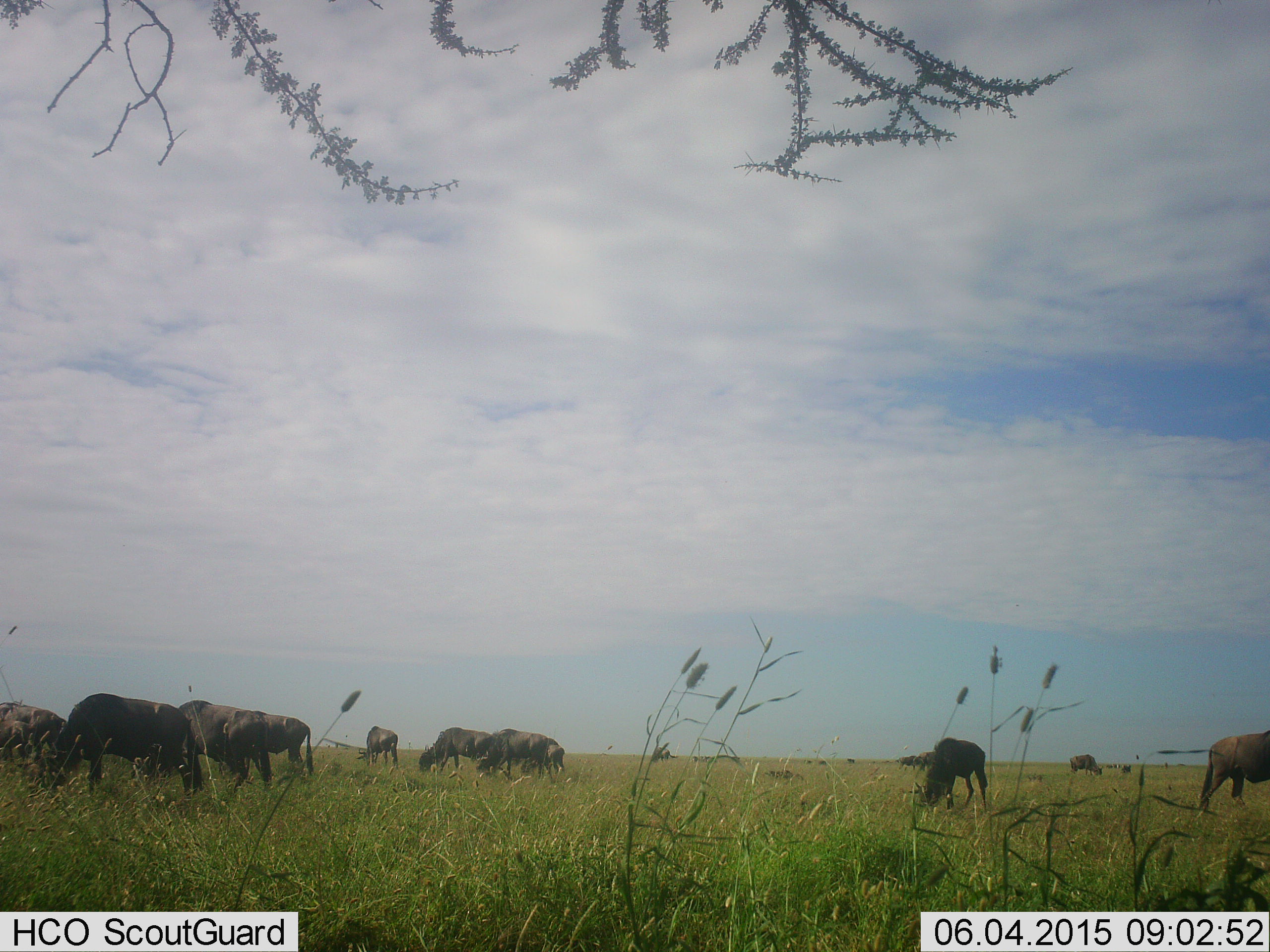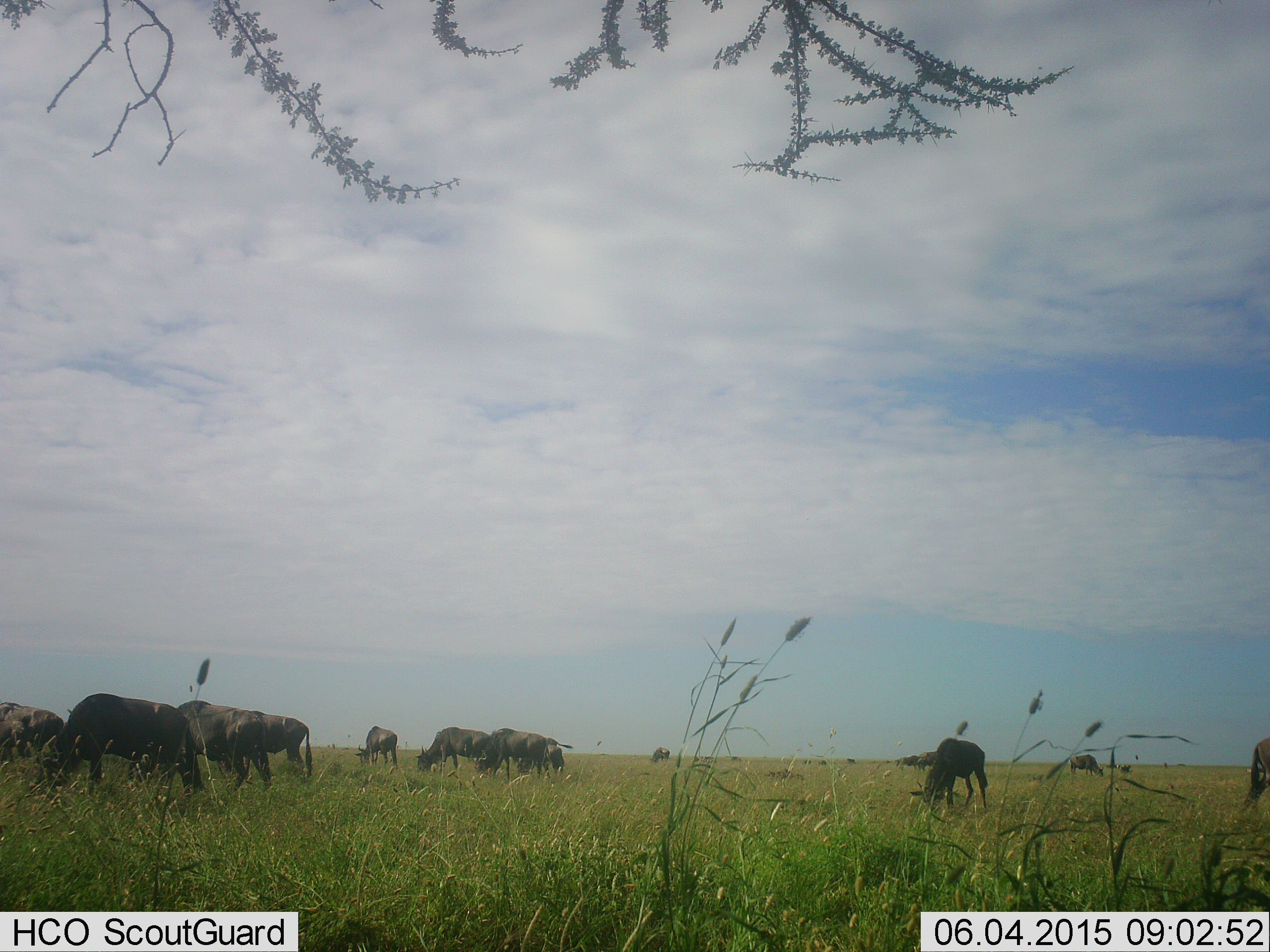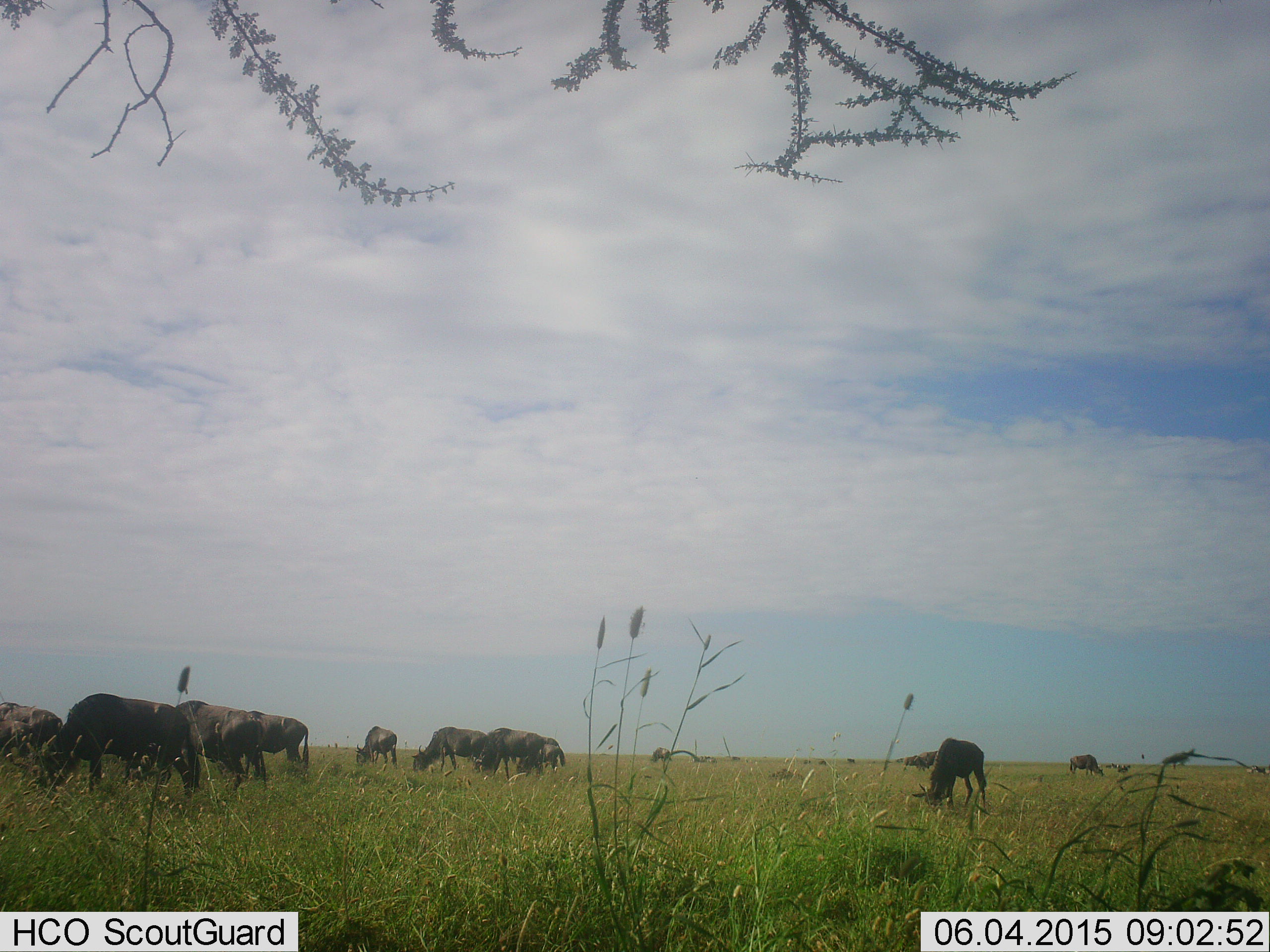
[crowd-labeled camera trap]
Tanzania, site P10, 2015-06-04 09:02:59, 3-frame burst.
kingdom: Animalia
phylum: Chordata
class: Mammalia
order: Artiodactyla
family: Bovidae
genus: Connochaetes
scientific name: Connochaetes taurinus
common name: blue wildebeest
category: wildebeest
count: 11-50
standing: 50%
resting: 0%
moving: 50%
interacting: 0%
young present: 10%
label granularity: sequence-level